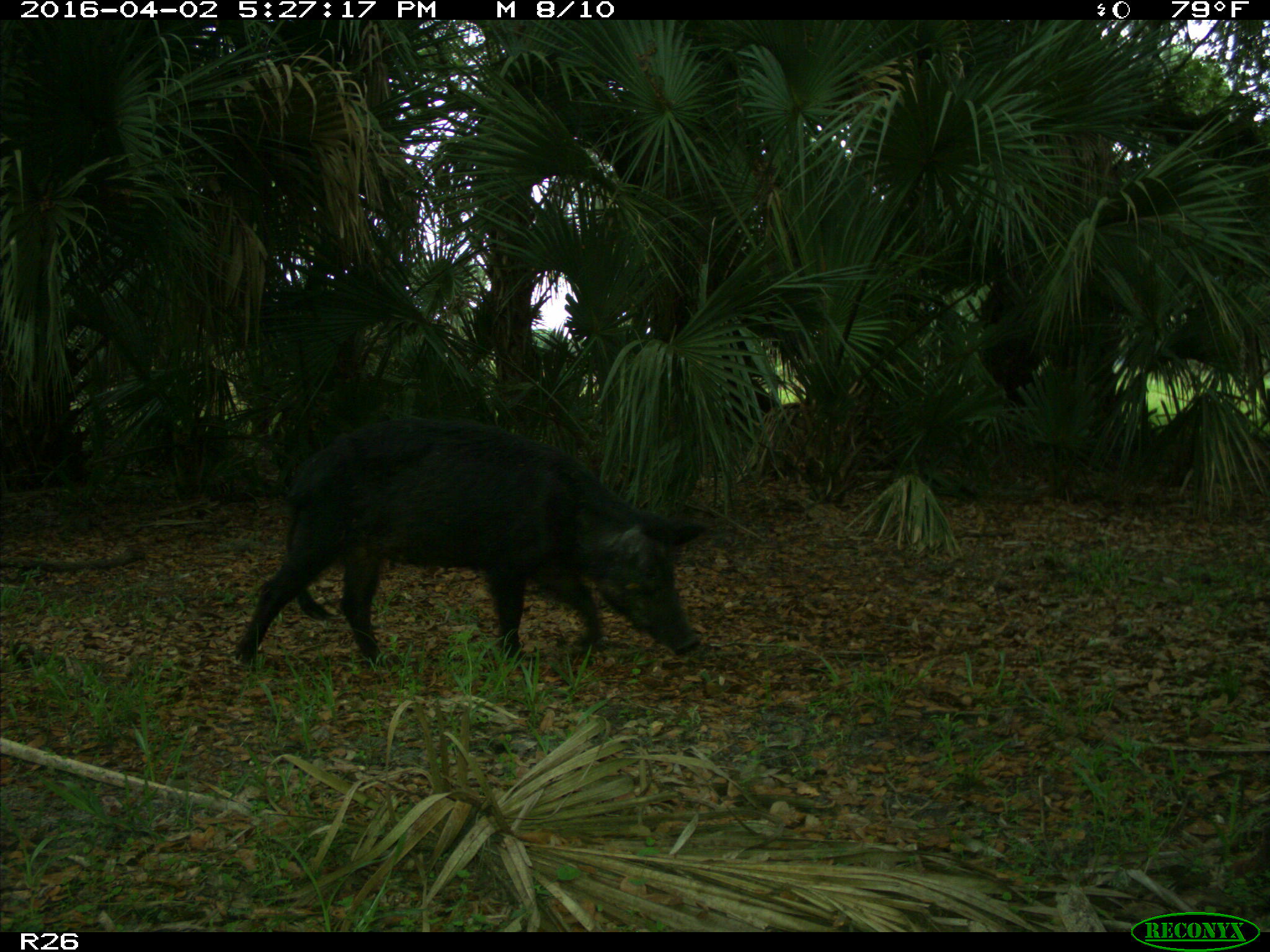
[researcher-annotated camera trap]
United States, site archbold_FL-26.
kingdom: Animalia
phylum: Chordata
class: Mammalia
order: Artiodactyla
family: Suidae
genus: Sus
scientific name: Sus scrofa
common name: wild boar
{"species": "Sus scrofa (wild boar)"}